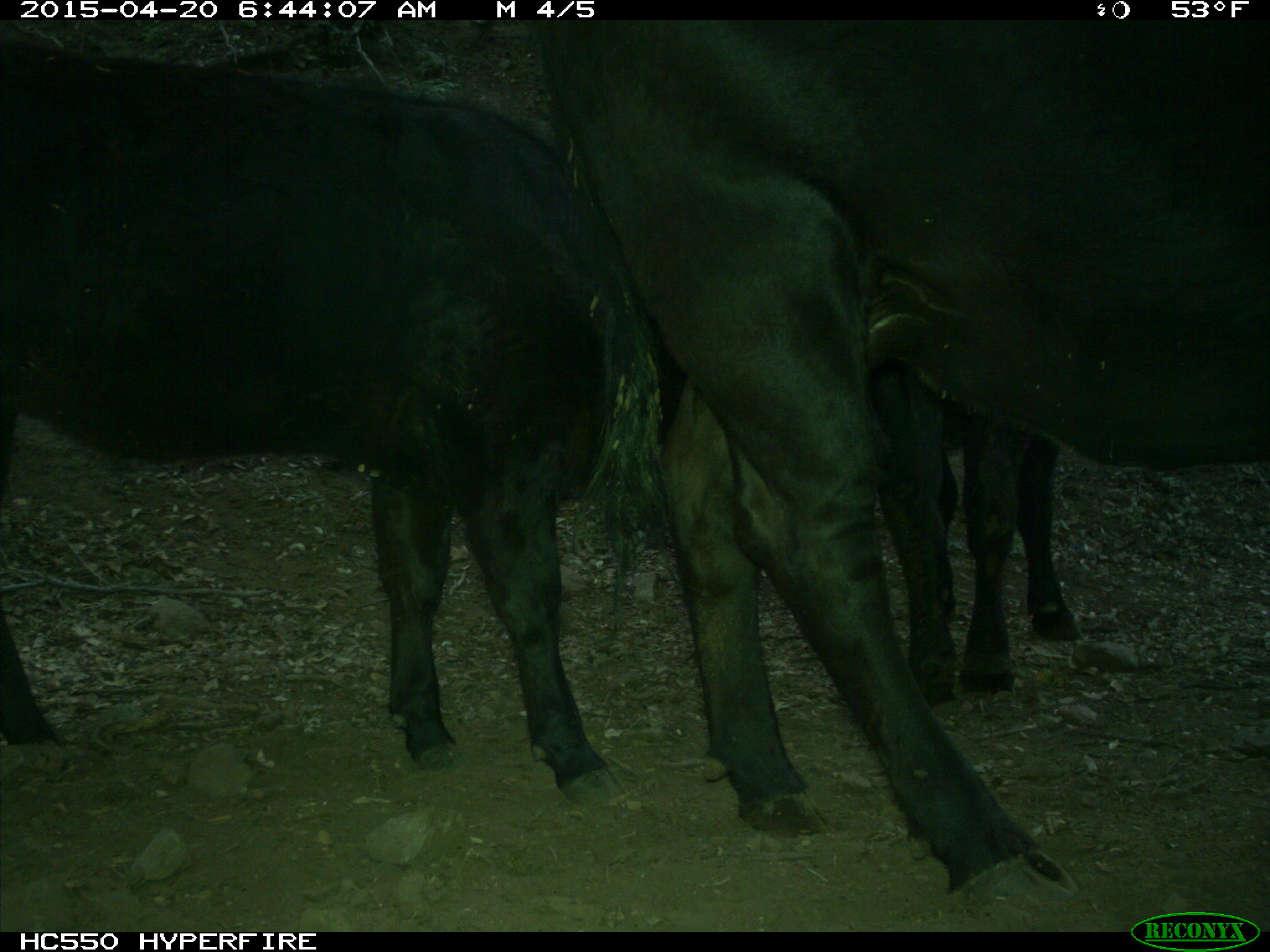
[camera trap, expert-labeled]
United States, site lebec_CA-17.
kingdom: Animalia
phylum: Chordata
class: Mammalia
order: Artiodactyla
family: Bovidae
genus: Bos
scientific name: Bos taurus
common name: domestic cow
Bos taurus (domestic cow).